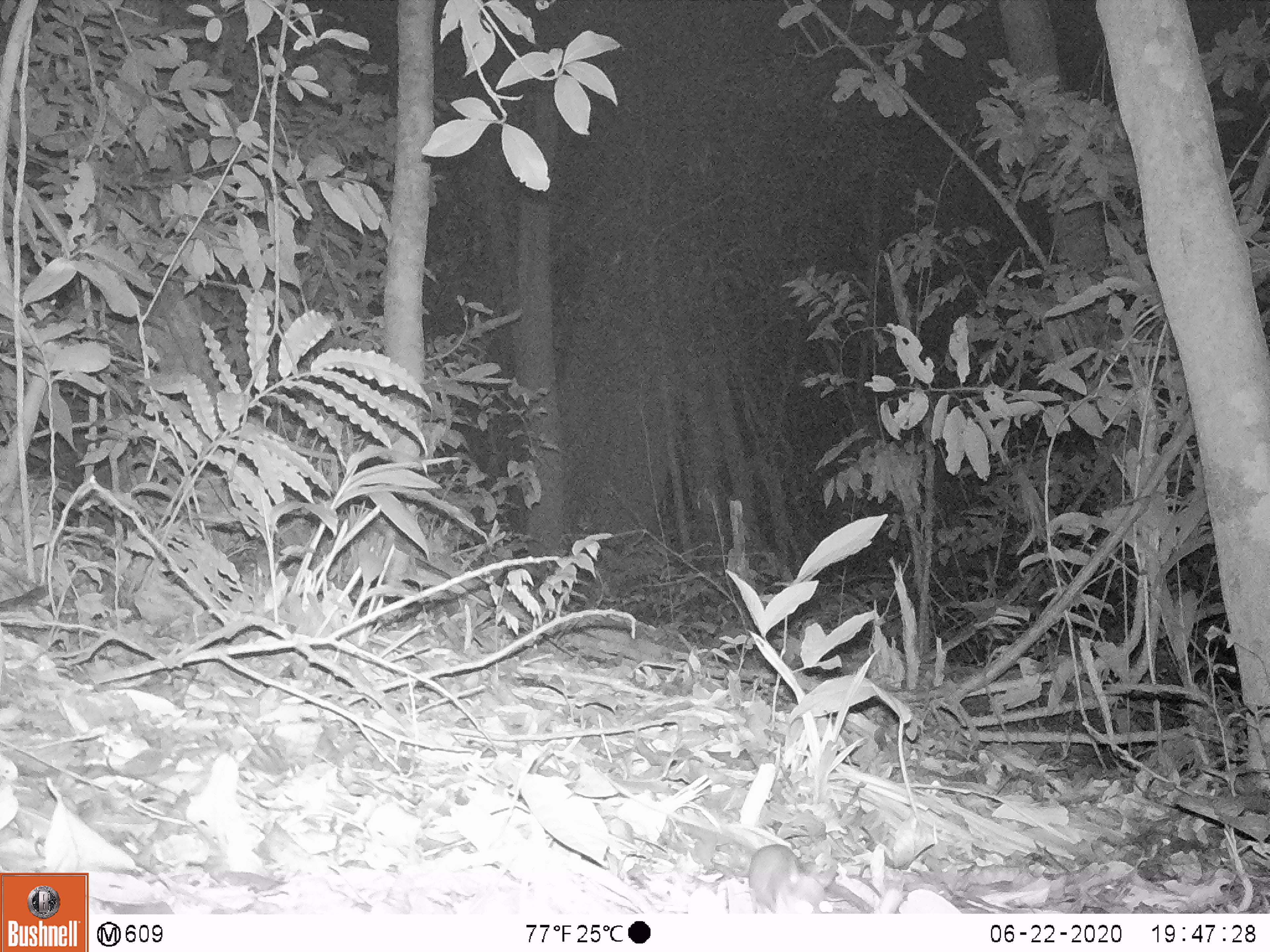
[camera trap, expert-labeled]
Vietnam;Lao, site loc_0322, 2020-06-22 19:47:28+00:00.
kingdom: Animalia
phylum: Chordata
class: Mammalia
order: Rodentia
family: Muridae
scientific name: Muridae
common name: old-world mice and rats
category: unidentified murid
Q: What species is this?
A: Unidentified murid (old-world mice and rats) (Muridae).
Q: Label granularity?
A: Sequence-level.